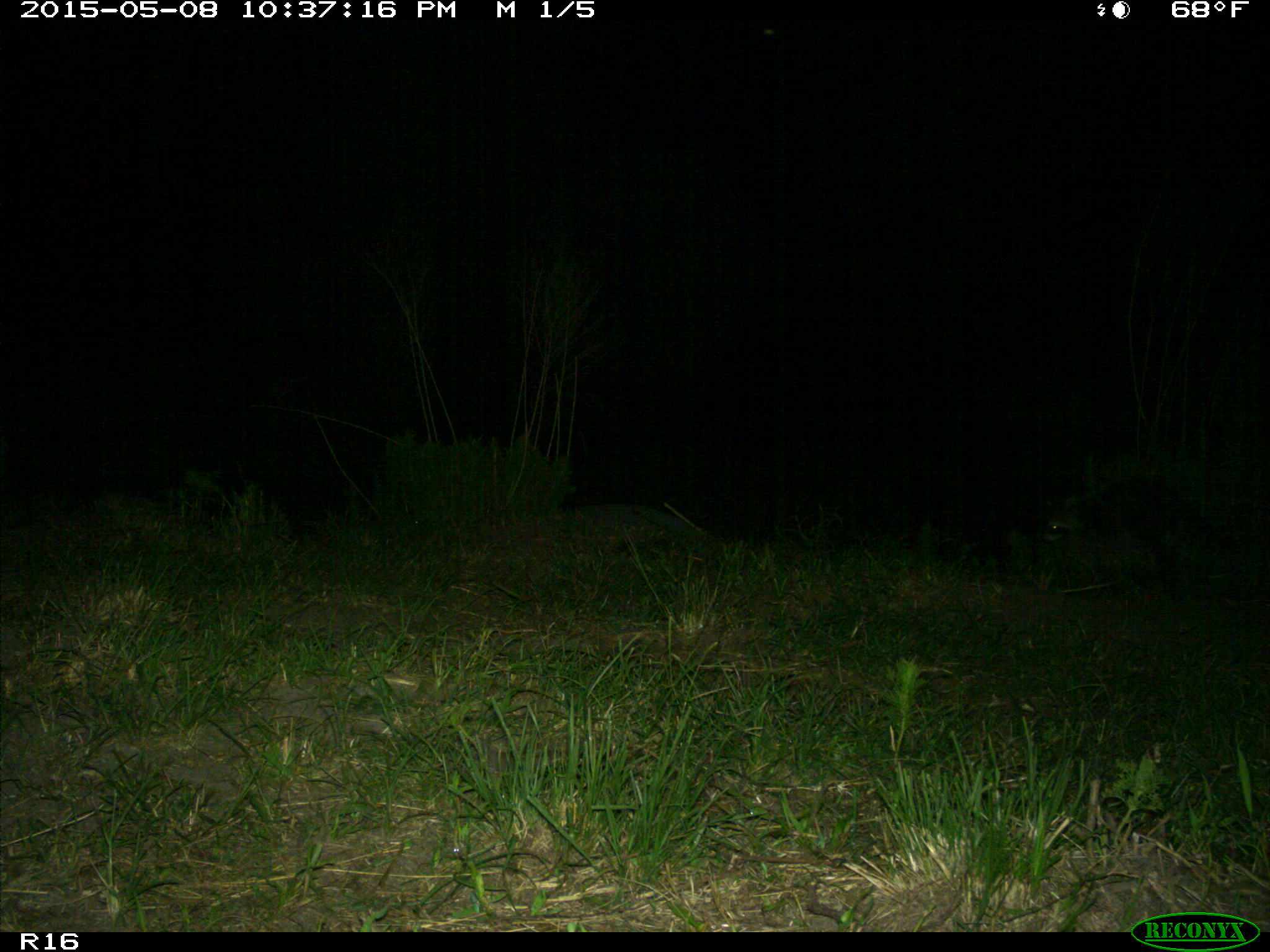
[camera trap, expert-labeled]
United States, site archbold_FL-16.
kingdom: Animalia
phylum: Chordata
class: Mammalia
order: Artiodactyla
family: Bovidae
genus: Bos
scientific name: Bos taurus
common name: domestic cow